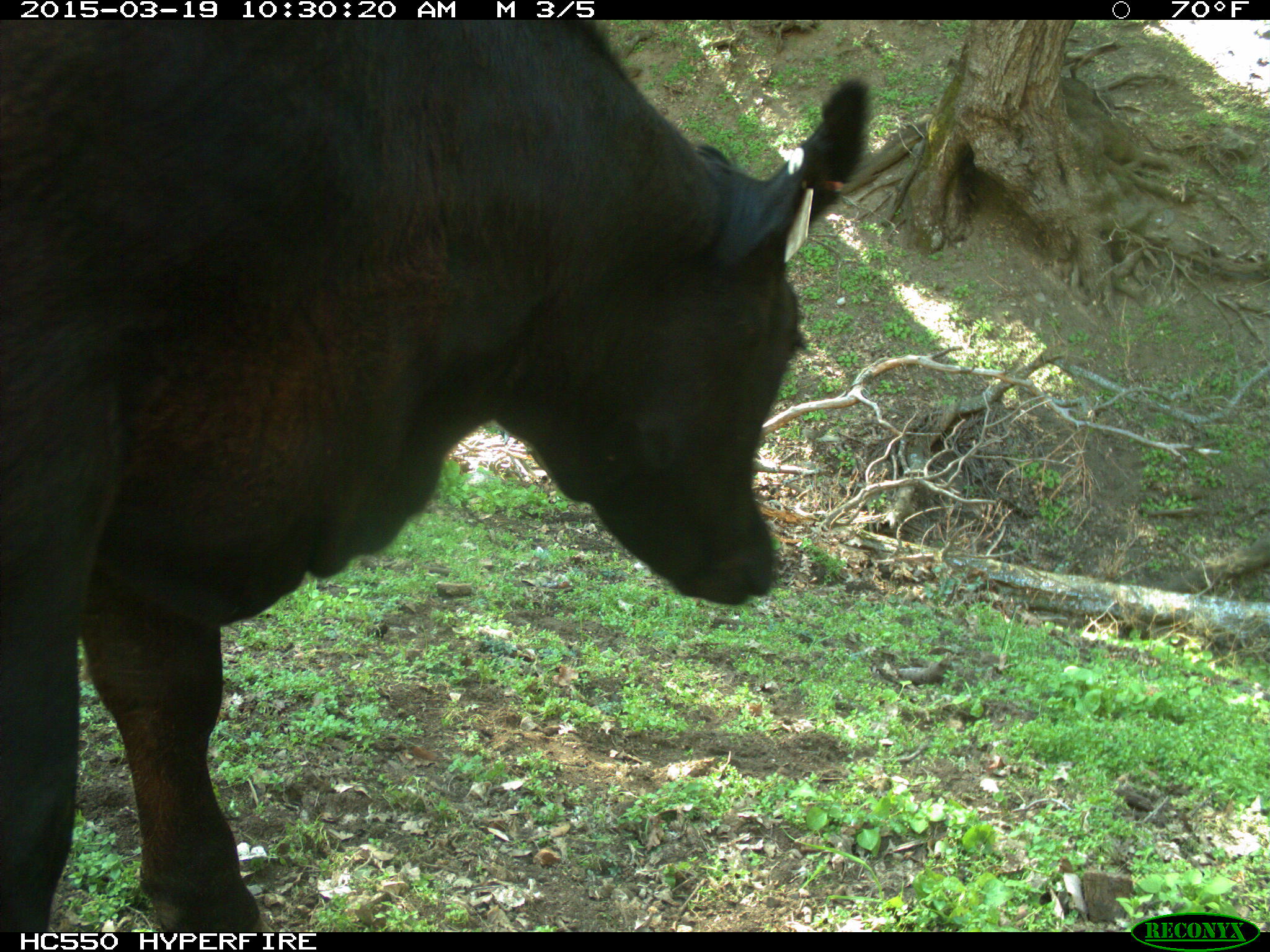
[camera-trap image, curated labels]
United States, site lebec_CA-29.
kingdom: Animalia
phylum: Chordata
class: Mammalia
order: Artiodactyla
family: Bovidae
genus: Bos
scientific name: Bos taurus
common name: domestic cow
Bos taurus (domestic cow).